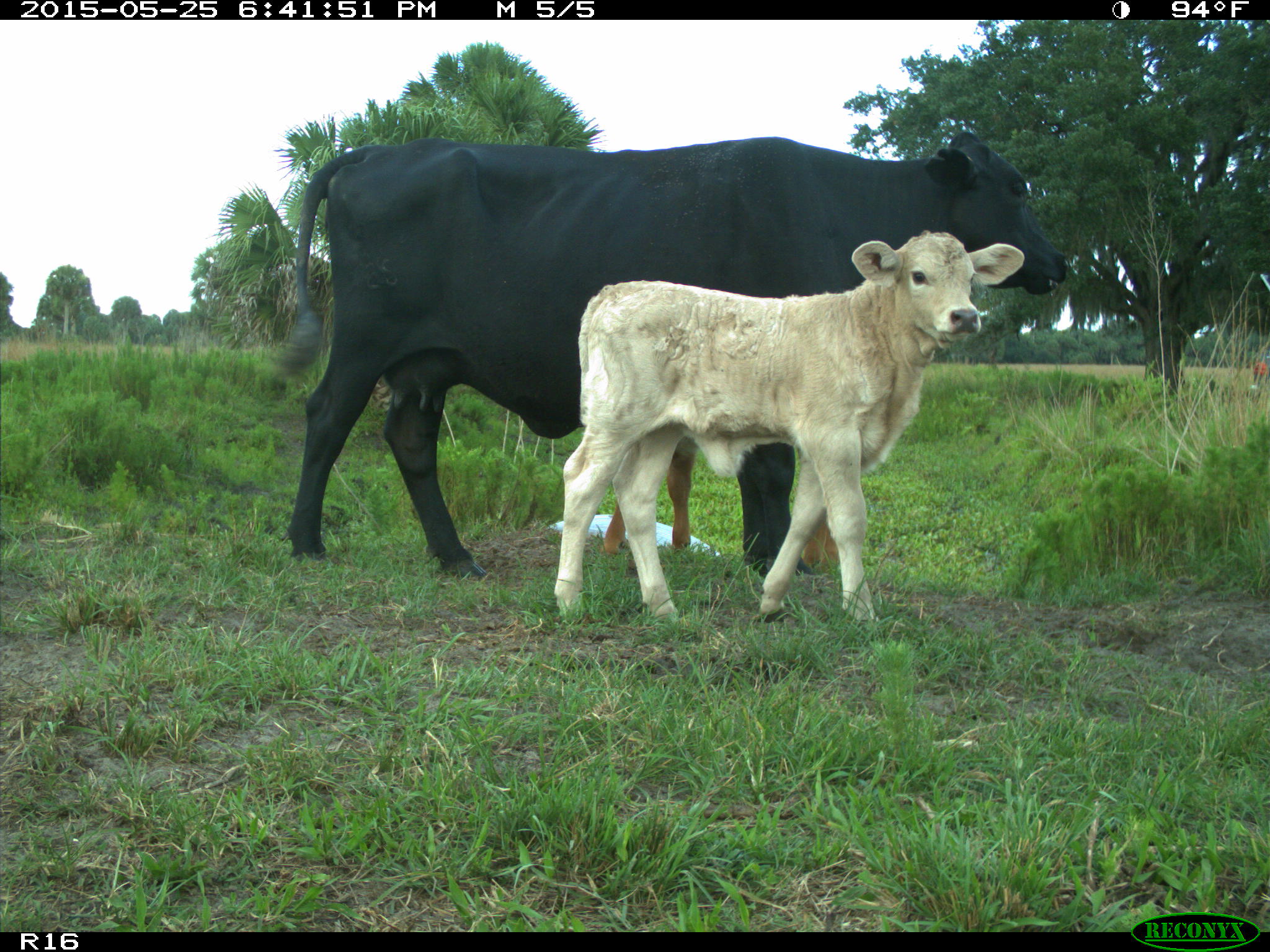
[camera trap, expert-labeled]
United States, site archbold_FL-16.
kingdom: Animalia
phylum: Chordata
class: Mammalia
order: Artiodactyla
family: Bovidae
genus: Bos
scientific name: Bos taurus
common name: domestic cow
Bos taurus (domestic cow).